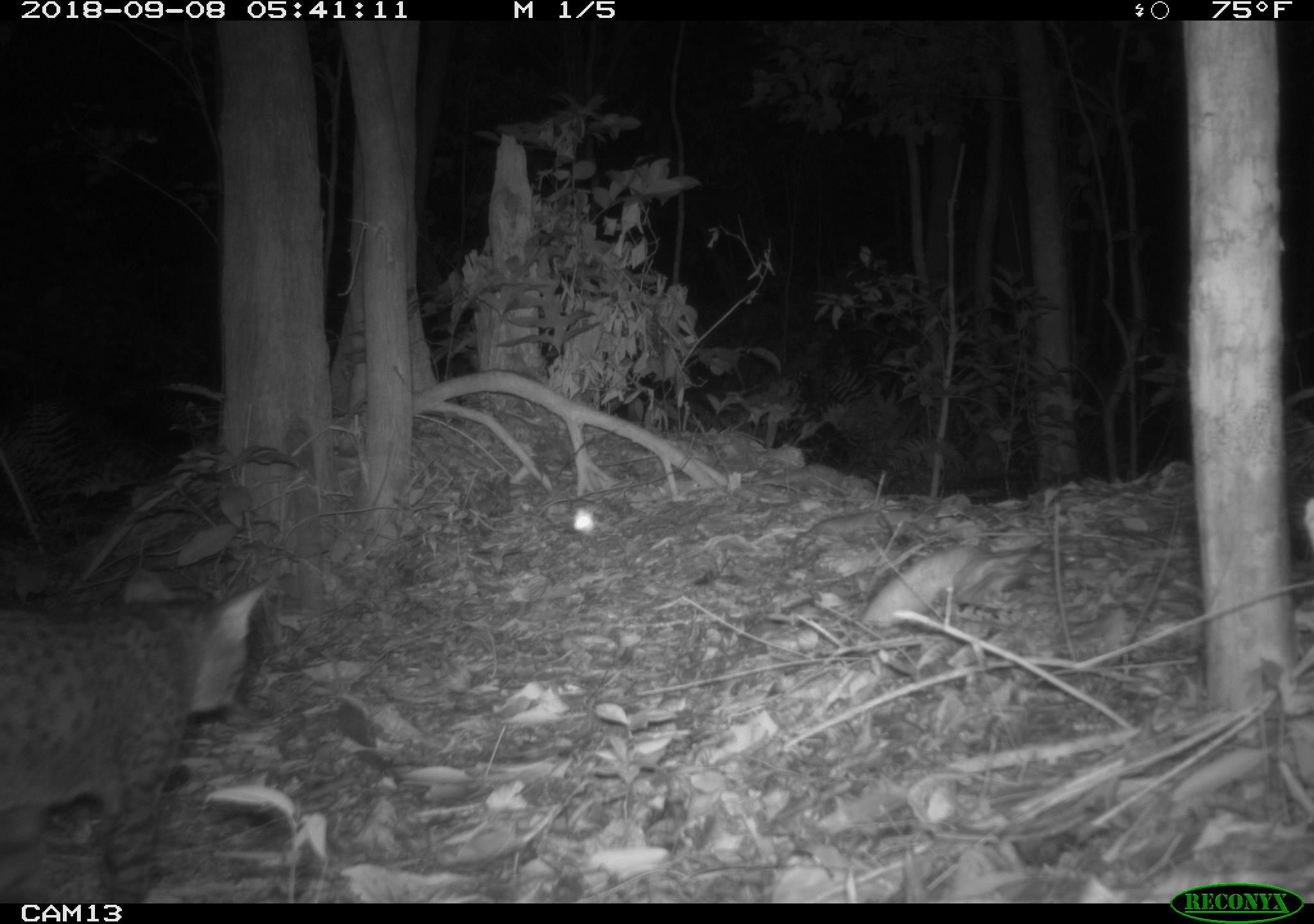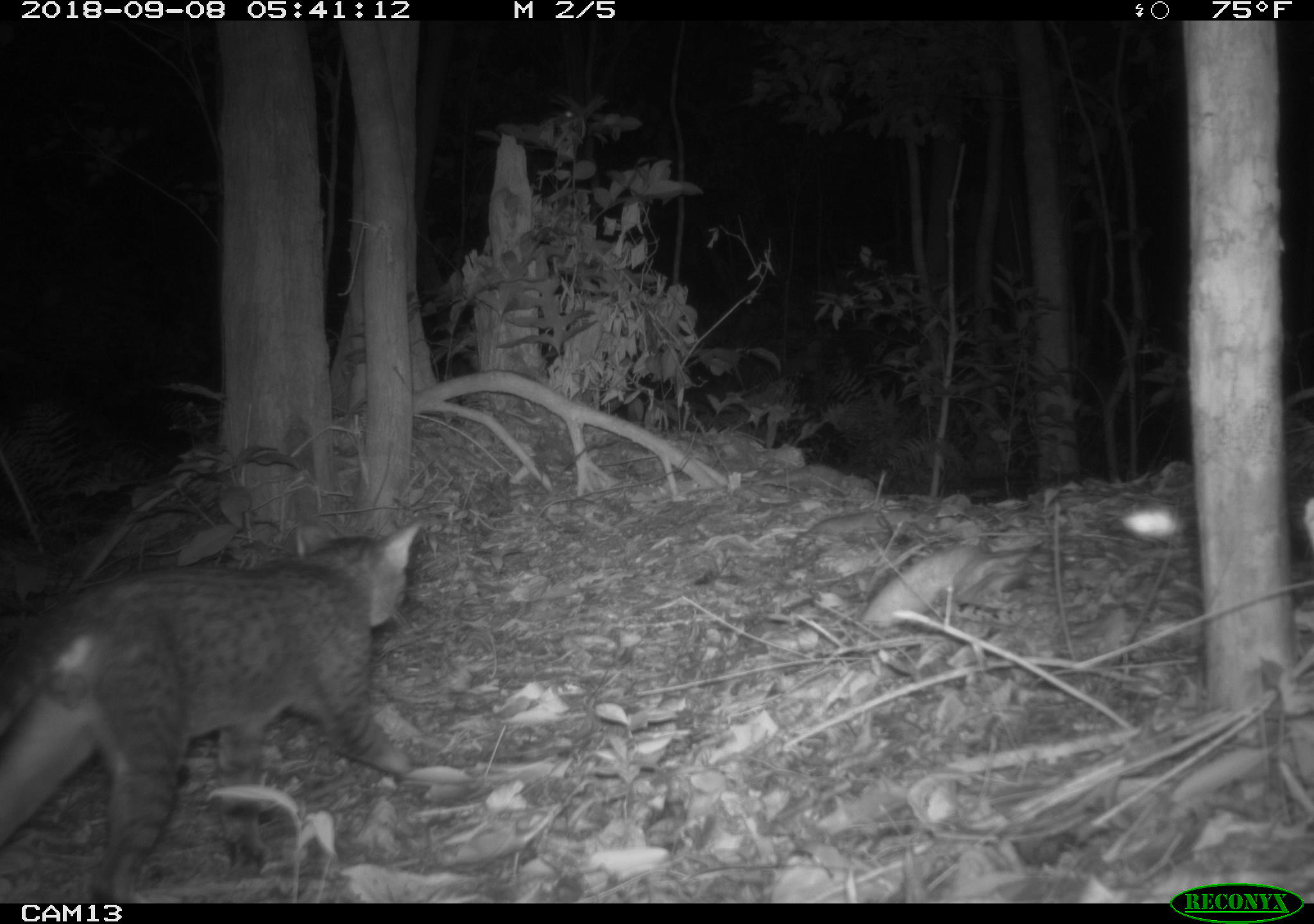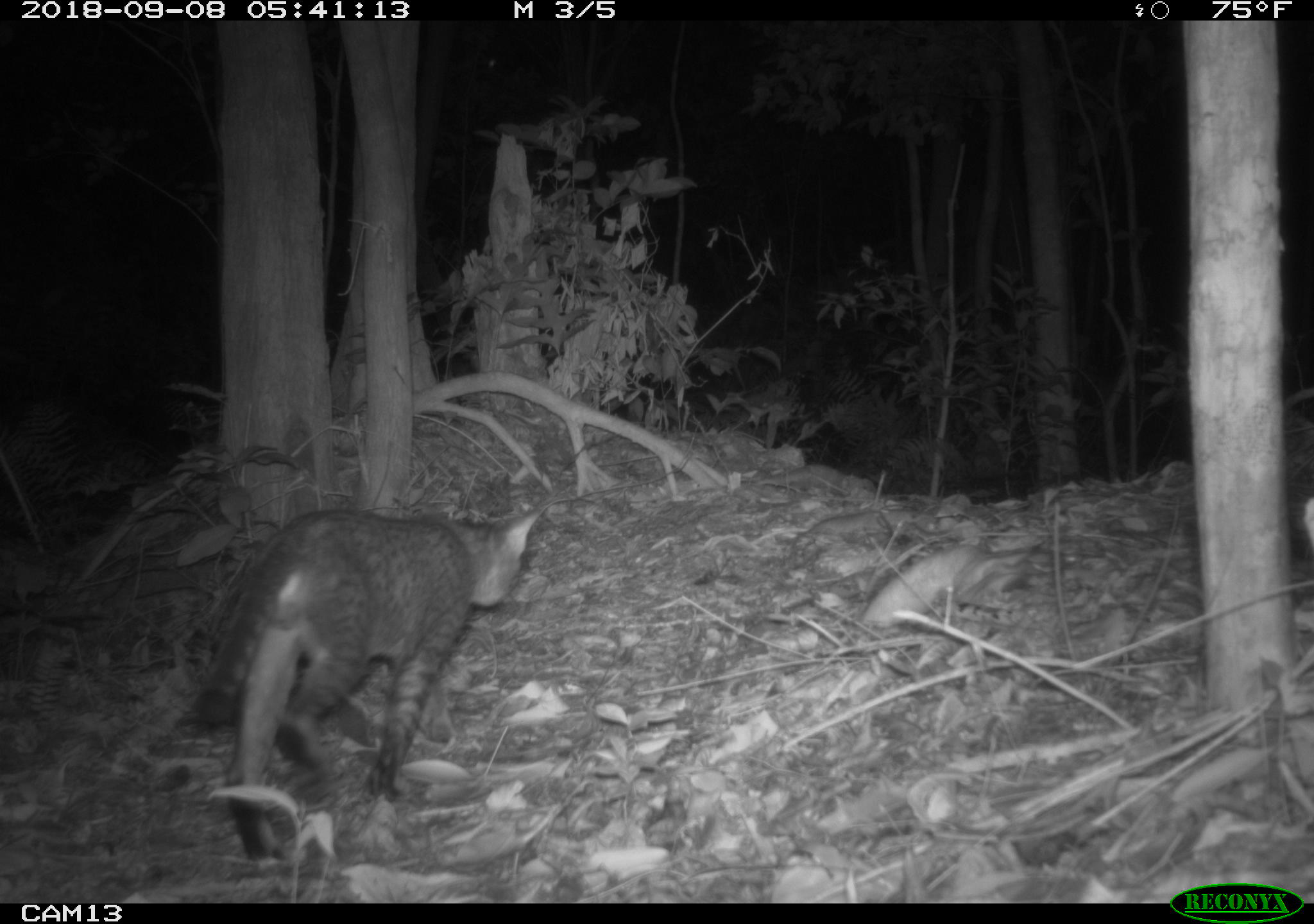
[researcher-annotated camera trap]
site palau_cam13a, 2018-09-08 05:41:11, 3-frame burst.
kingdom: Animalia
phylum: Chordata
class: Mammalia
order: Carnivora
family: Felidae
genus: Felis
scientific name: Felis catus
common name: cat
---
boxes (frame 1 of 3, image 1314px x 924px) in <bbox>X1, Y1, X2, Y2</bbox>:
cat: <bbox>1, 572, 271, 906</bbox>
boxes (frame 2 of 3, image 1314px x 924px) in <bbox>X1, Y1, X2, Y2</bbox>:
cat: <bbox>0, 513, 424, 903</bbox>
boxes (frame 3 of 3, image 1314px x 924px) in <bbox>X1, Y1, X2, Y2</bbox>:
cat: <bbox>191, 496, 549, 863</bbox>